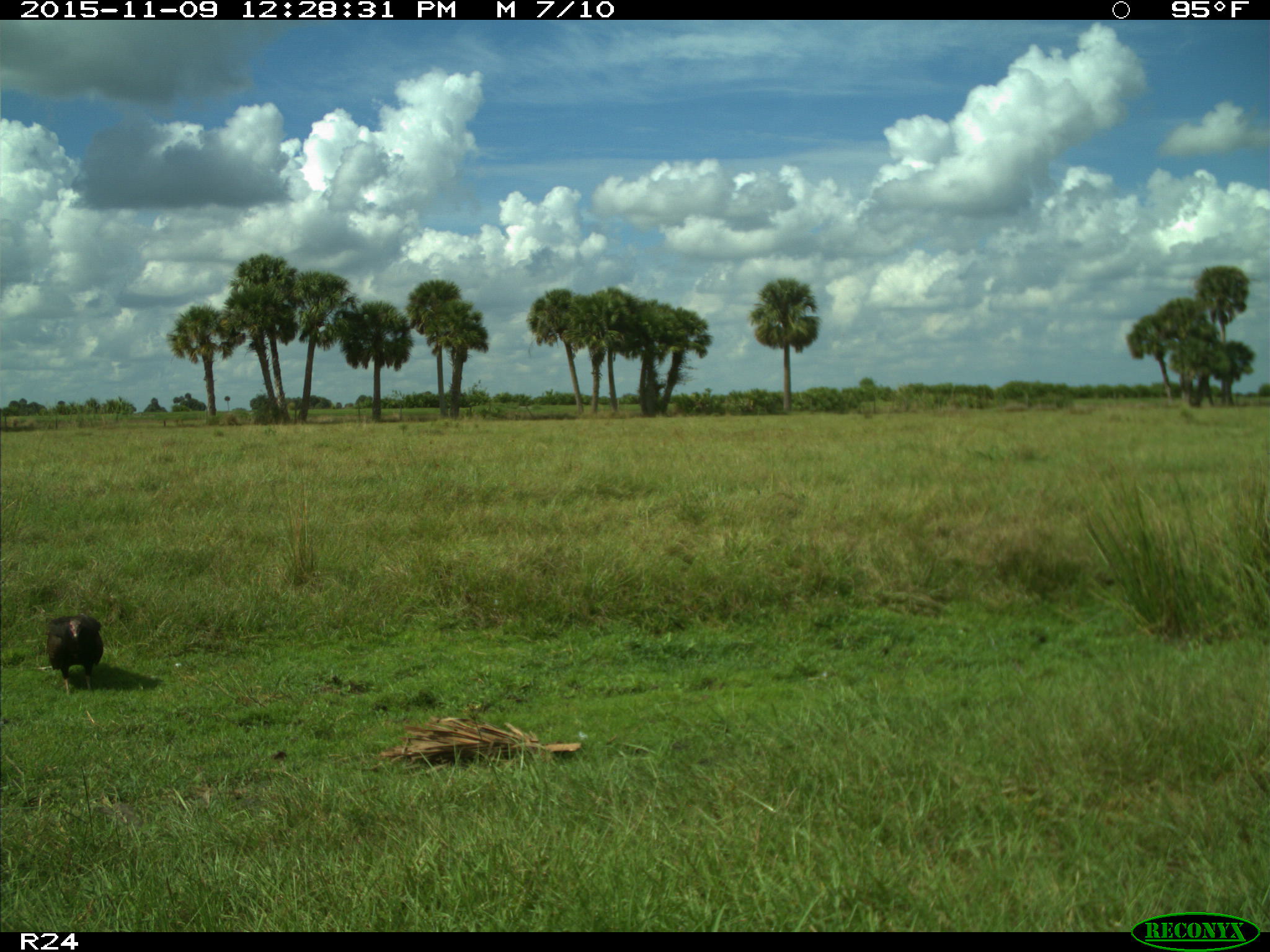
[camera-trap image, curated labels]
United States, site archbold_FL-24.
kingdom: Animalia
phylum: Chordata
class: Aves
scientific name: Aves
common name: birds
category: unidentified bird